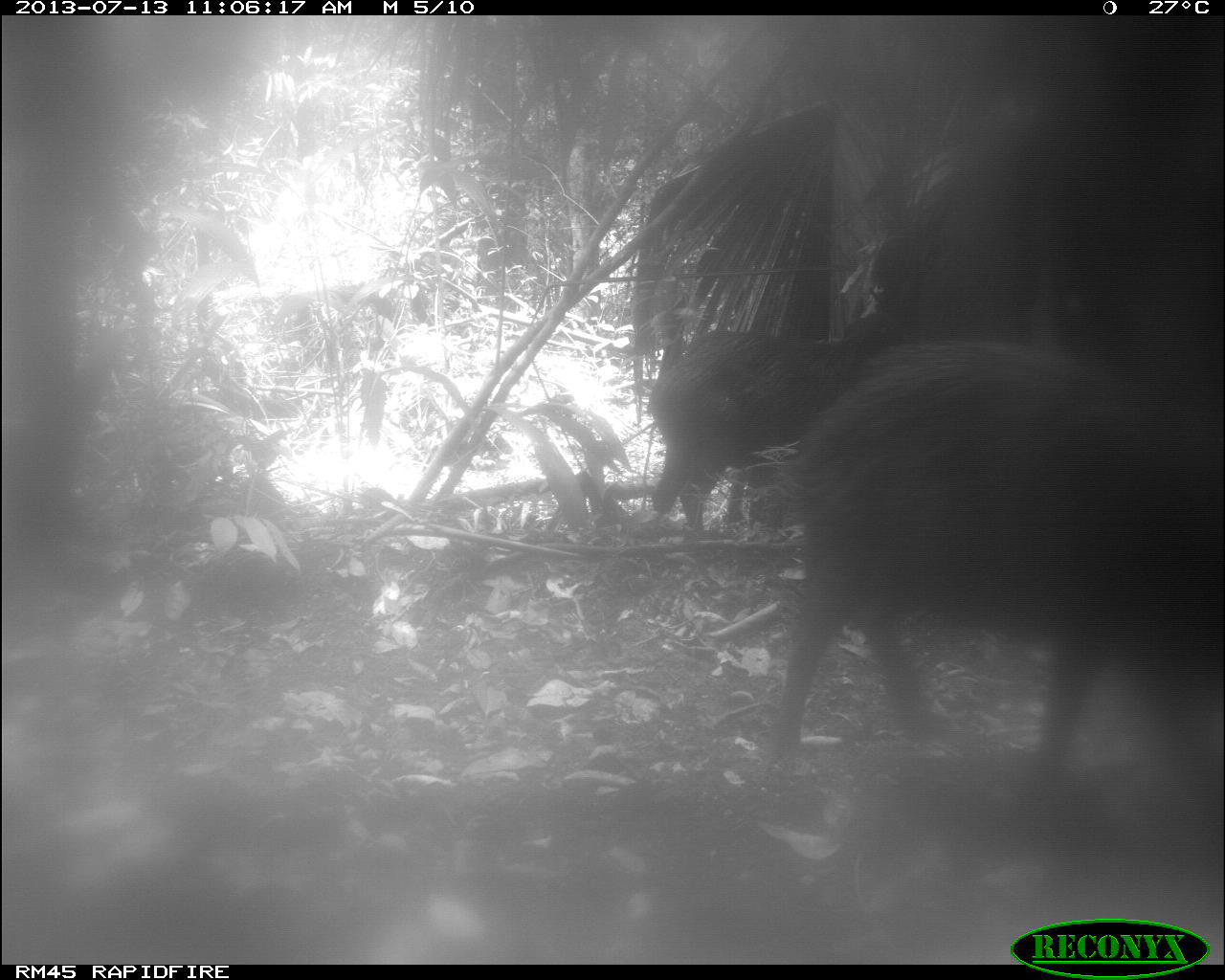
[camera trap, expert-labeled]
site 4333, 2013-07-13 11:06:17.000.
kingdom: Animalia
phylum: Chordata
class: Mammalia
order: Artiodactyla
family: Tayassuidae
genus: Tayassu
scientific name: Tayassu pecari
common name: white-lipped peccary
Tayassu pecari (white-lipped peccary), count 4.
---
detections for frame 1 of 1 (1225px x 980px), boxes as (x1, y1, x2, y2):
tayassu pecari: (752, 327, 1225, 800); (646, 327, 909, 530)